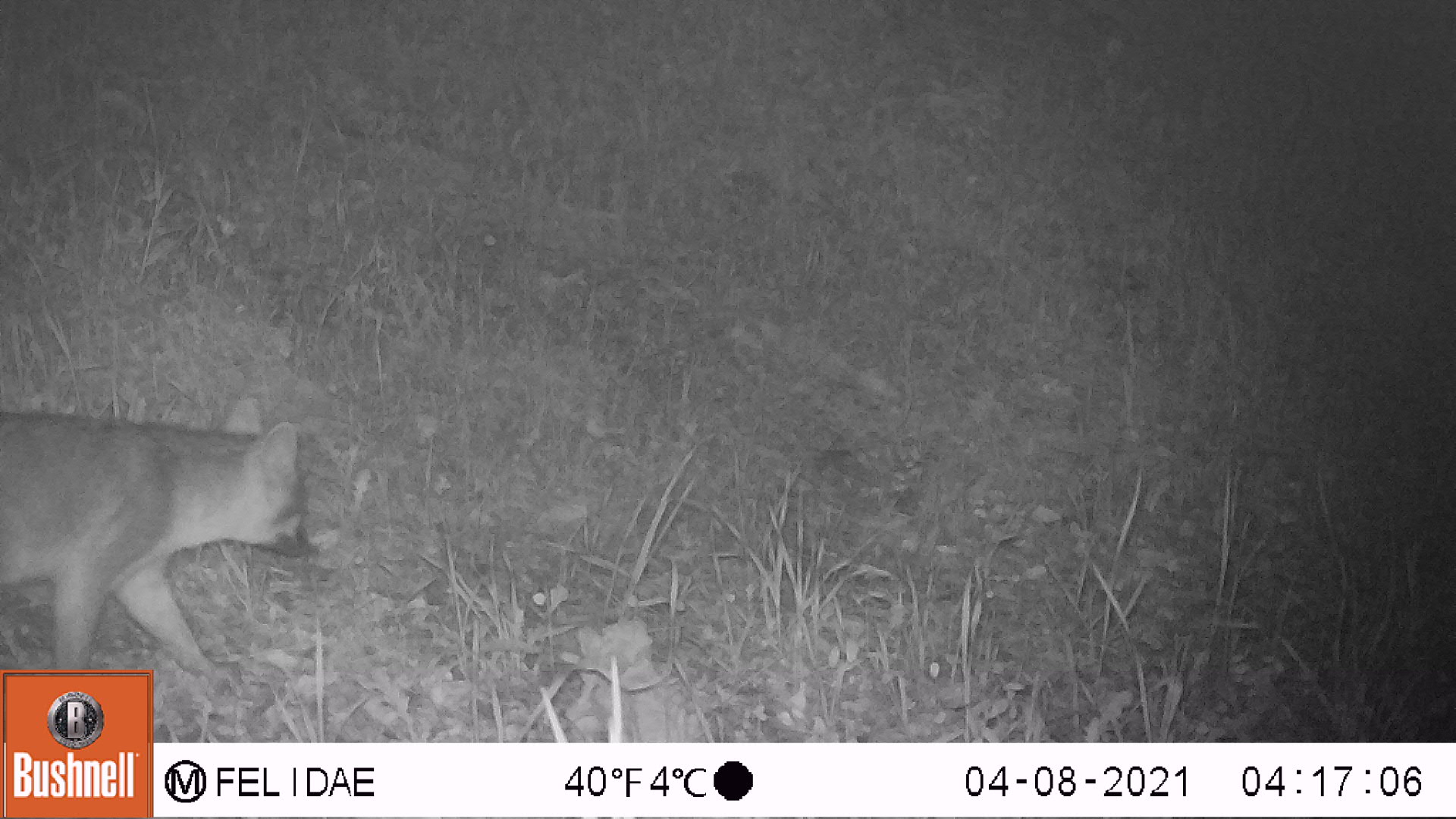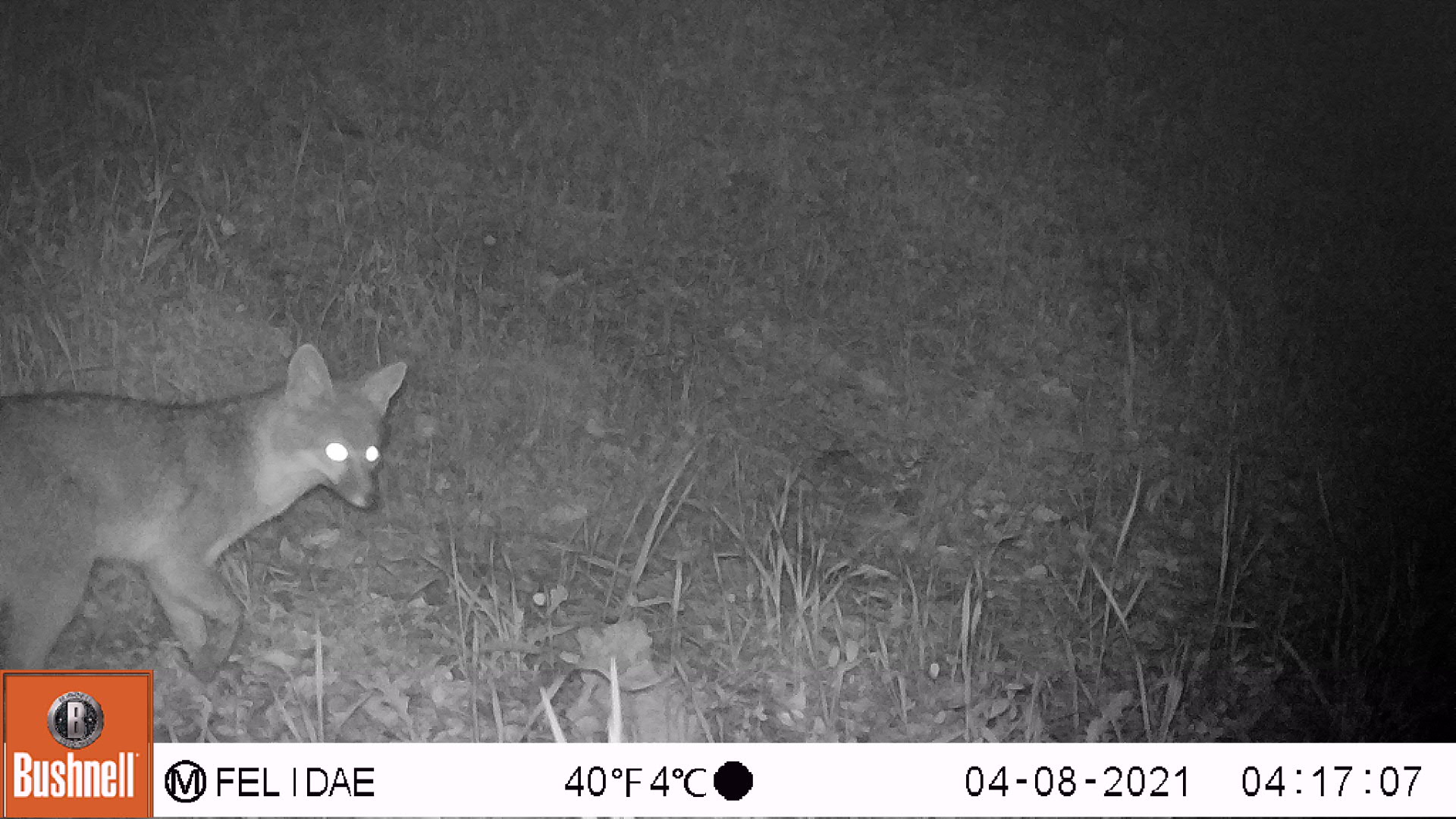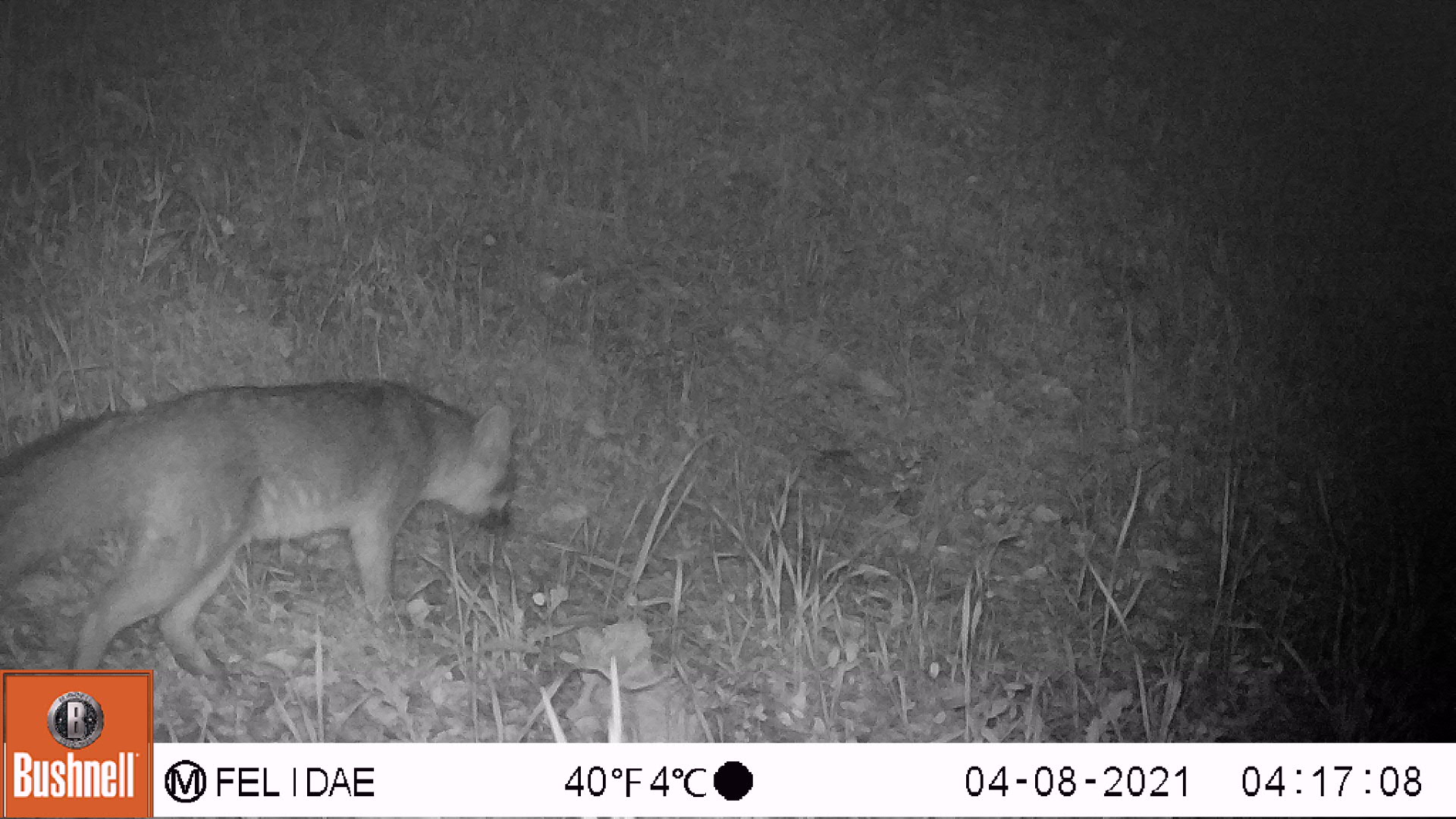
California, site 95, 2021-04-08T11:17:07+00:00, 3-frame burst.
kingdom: Animalia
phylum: Chordata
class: Mammalia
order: Carnivora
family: Canidae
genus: Urocyon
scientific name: Urocyon cinereoargenteus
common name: gray fox